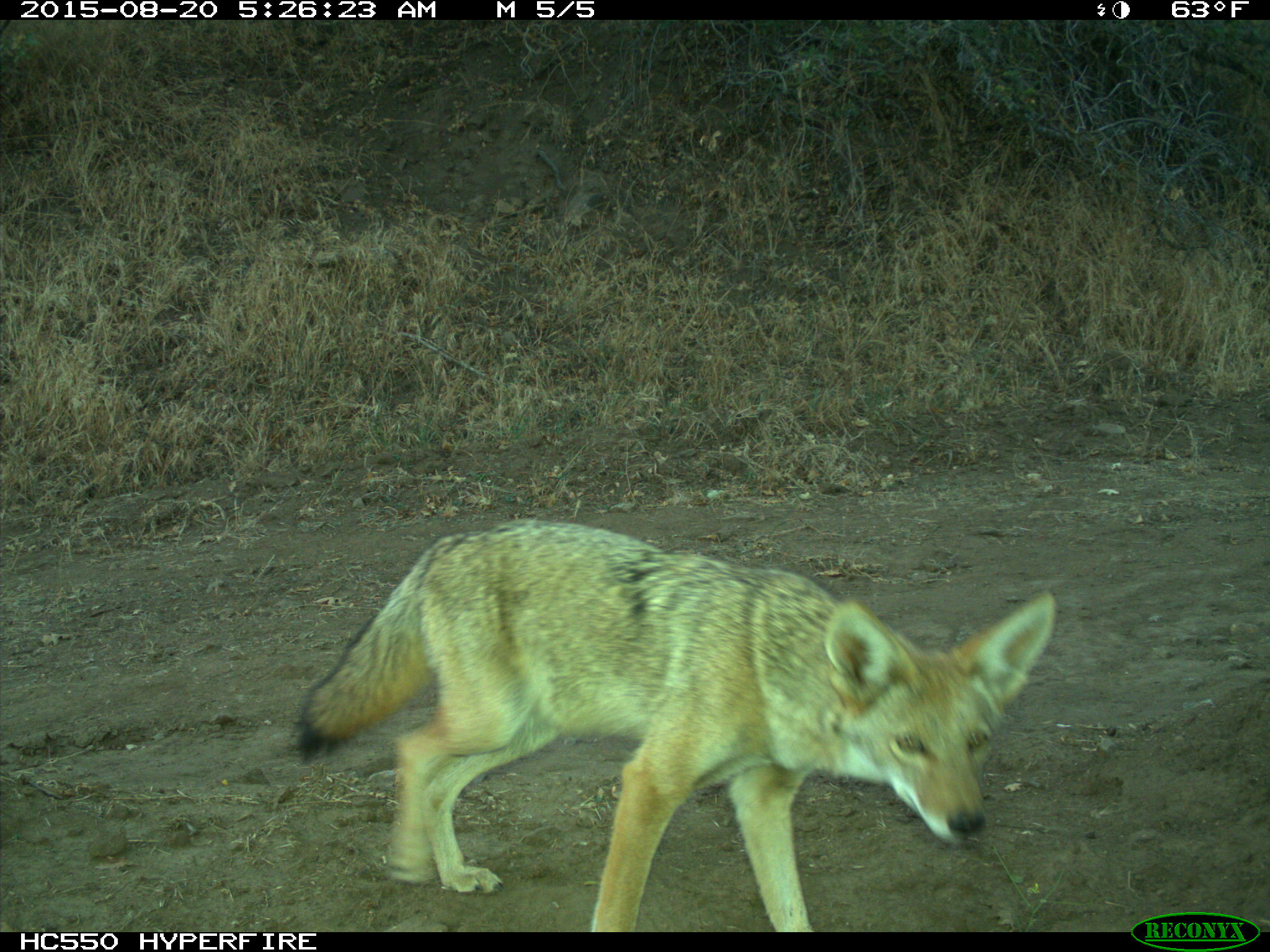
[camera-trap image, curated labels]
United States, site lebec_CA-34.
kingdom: Animalia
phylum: Chordata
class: Mammalia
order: Carnivora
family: Canidae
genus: Canis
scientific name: Canis latrans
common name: coyote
Canis latrans (coyote).